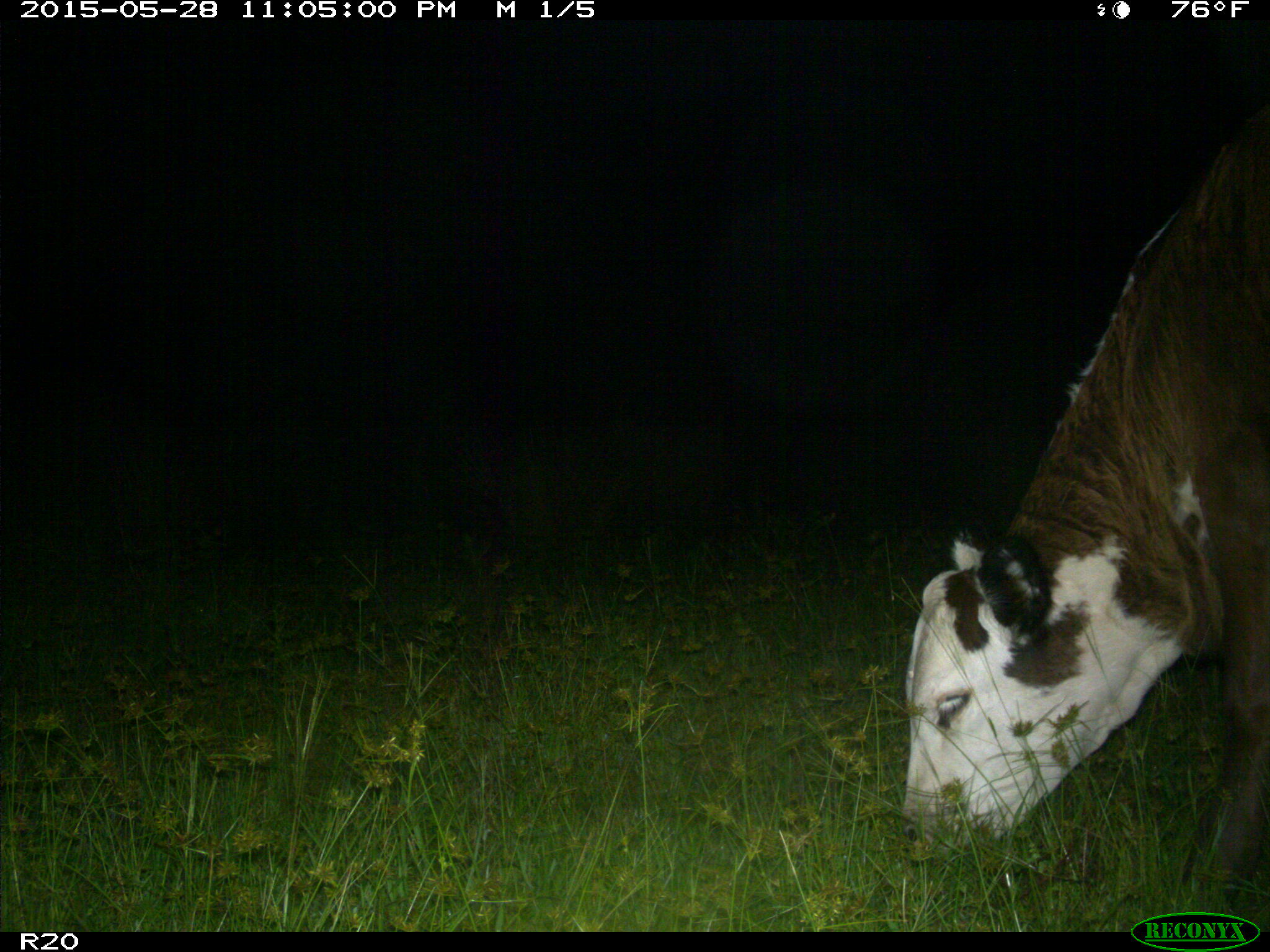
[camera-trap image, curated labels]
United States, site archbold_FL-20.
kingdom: Animalia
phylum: Chordata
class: Mammalia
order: Artiodactyla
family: Bovidae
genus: Bos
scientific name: Bos taurus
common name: domestic cow